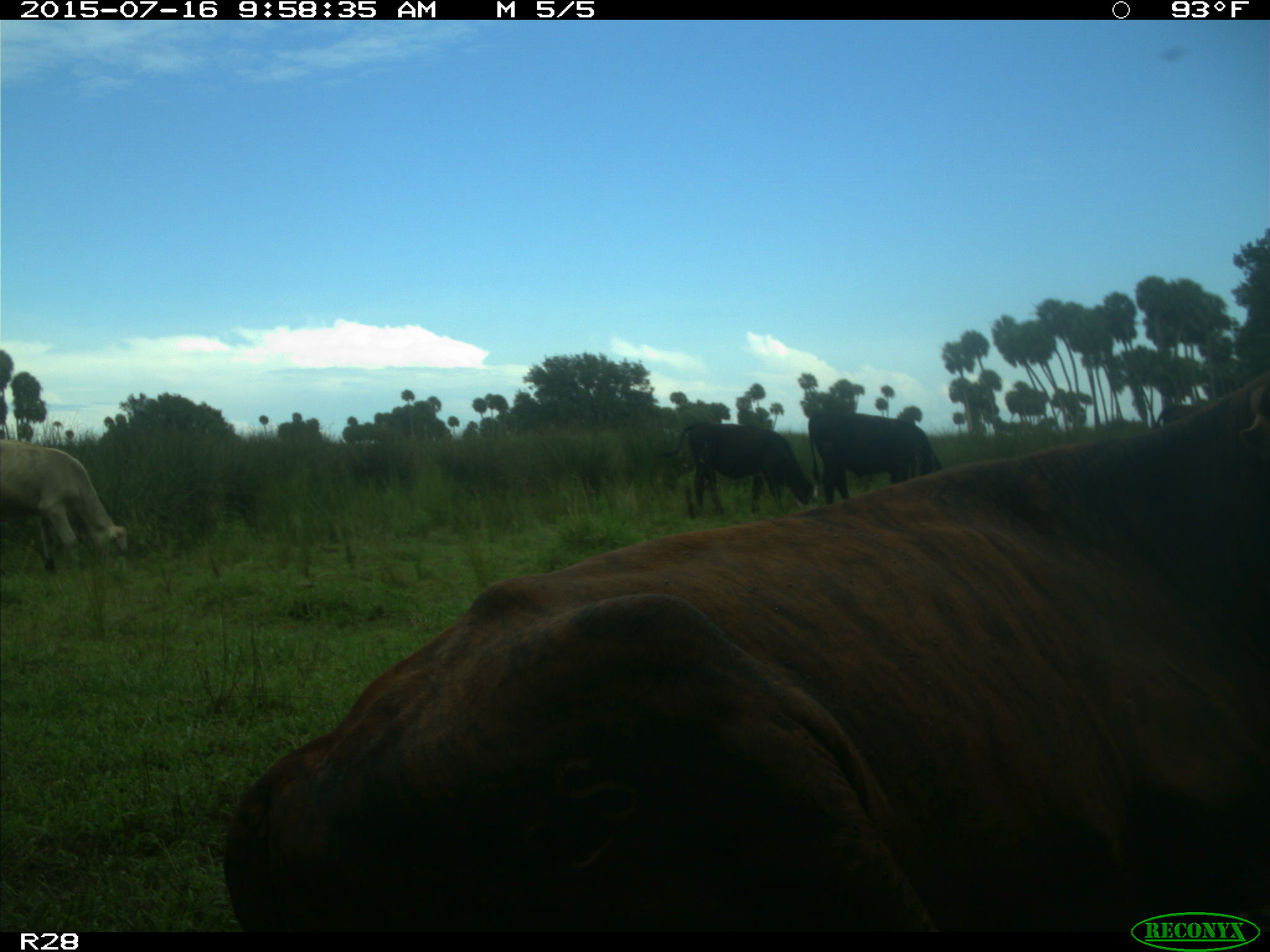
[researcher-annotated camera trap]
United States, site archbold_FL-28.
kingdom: Animalia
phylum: Chordata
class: Mammalia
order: Artiodactyla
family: Bovidae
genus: Bos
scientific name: Bos taurus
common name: domestic cow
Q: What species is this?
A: Bos taurus (domestic cow).